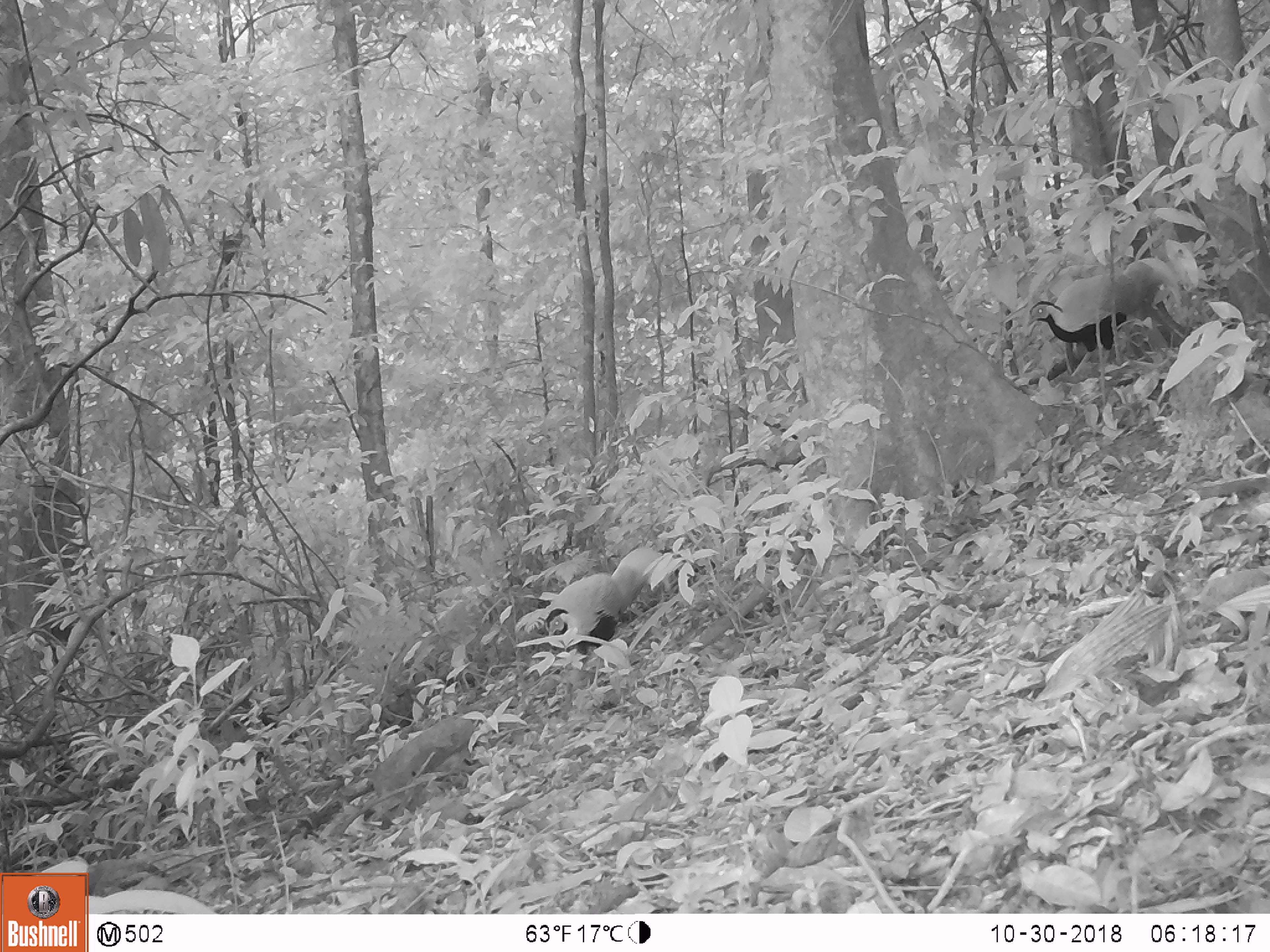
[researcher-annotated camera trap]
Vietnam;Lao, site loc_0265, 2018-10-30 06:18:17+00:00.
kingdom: Animalia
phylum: Chordata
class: Aves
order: Galliformes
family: Phasianidae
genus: Lophura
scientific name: Lophura nycthemera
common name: silver pheasant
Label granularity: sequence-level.